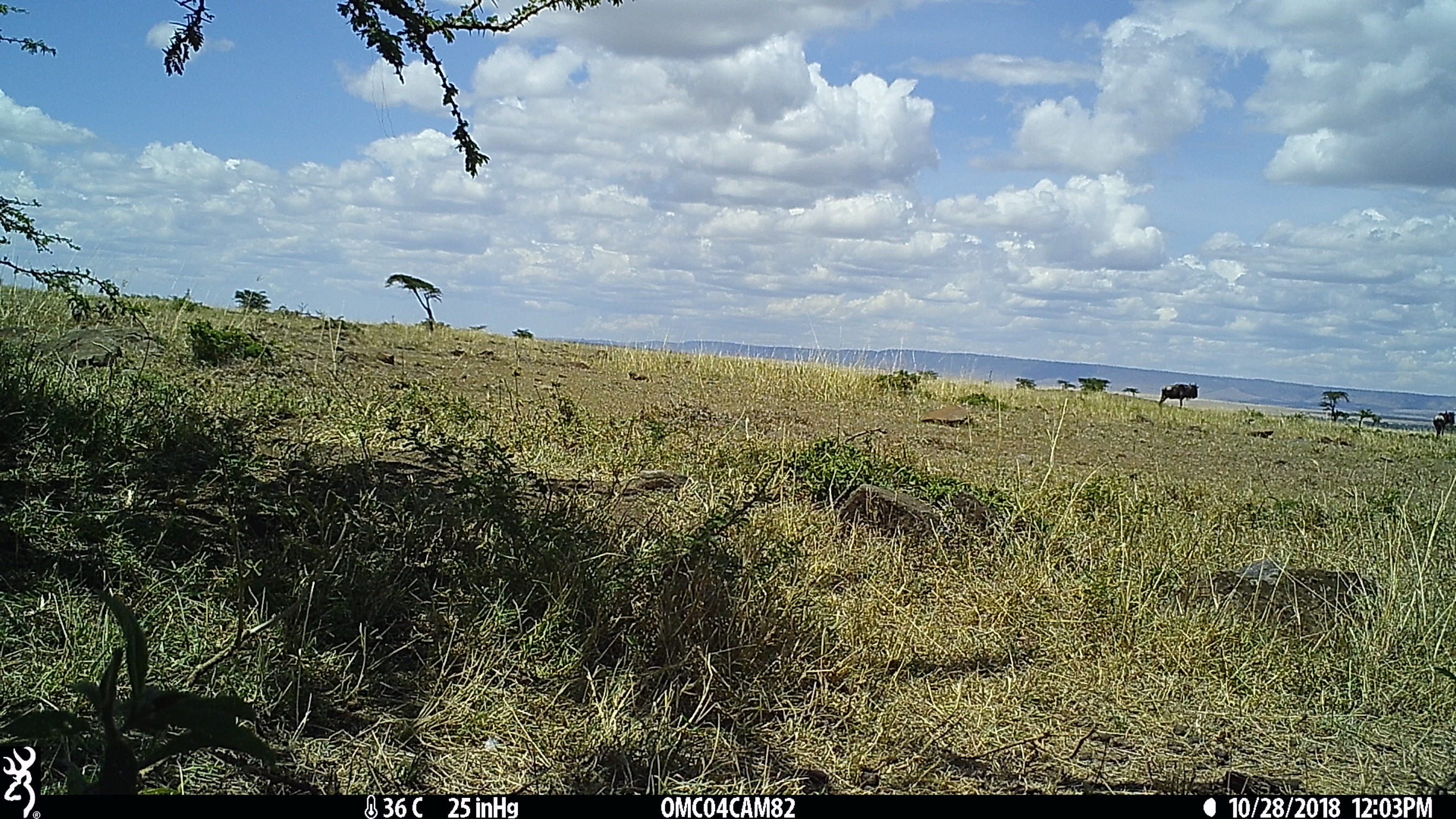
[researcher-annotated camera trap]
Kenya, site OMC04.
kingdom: Animalia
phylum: Chordata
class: Mammalia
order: Artiodactyla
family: Bovidae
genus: Connochaetes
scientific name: Connochaetes taurinus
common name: blue wildebeest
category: wildebeest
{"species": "wildebeest (blue wildebeest) (Connochaetes taurinus)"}